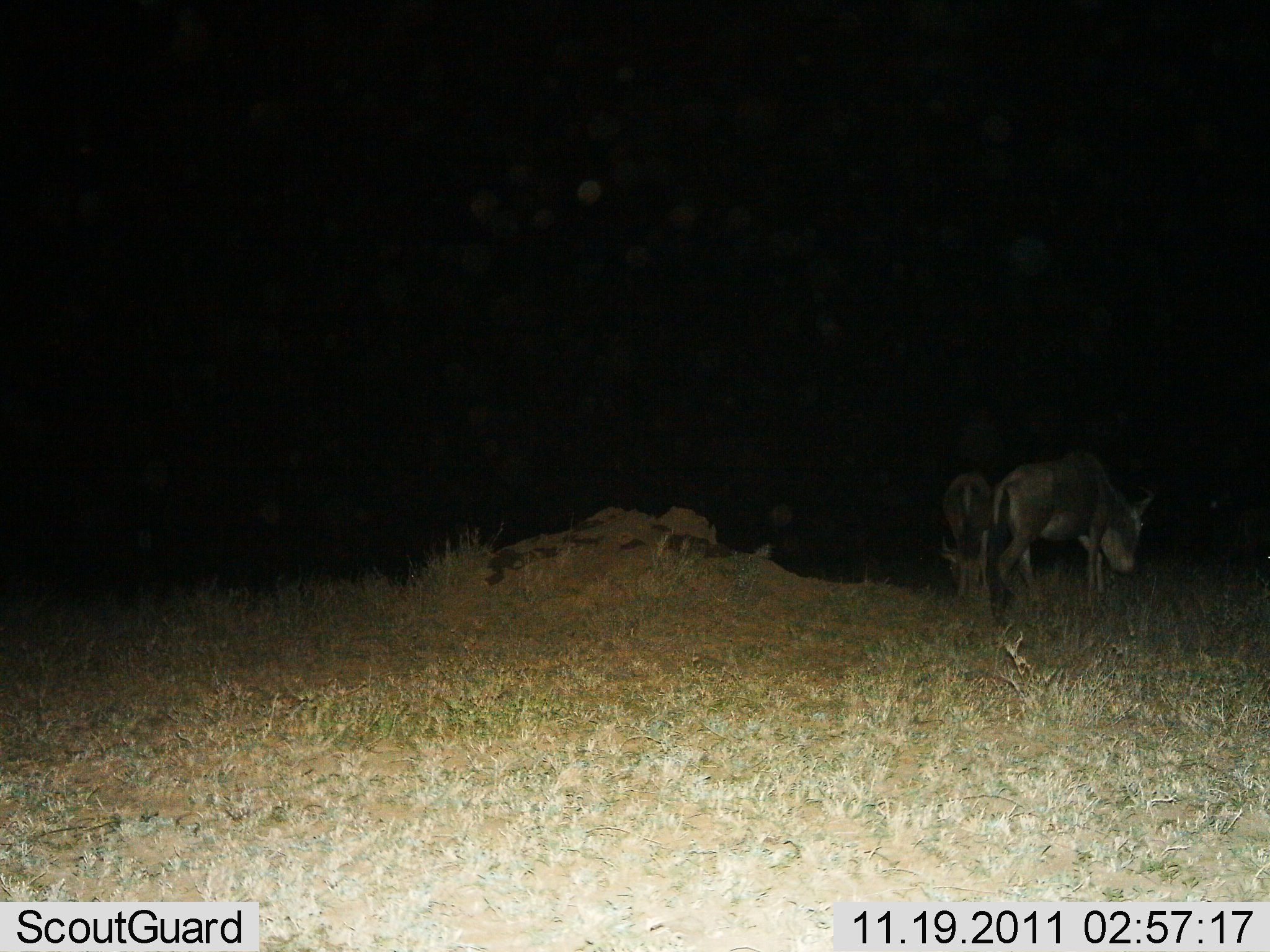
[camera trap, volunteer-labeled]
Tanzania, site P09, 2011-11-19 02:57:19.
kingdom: Animalia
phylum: Chordata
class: Mammalia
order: Artiodactyla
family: Bovidae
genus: Connochaetes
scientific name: Connochaetes taurinus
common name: blue wildebeest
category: wildebeest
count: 2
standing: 9%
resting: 0%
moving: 55%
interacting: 0%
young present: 0%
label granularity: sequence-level